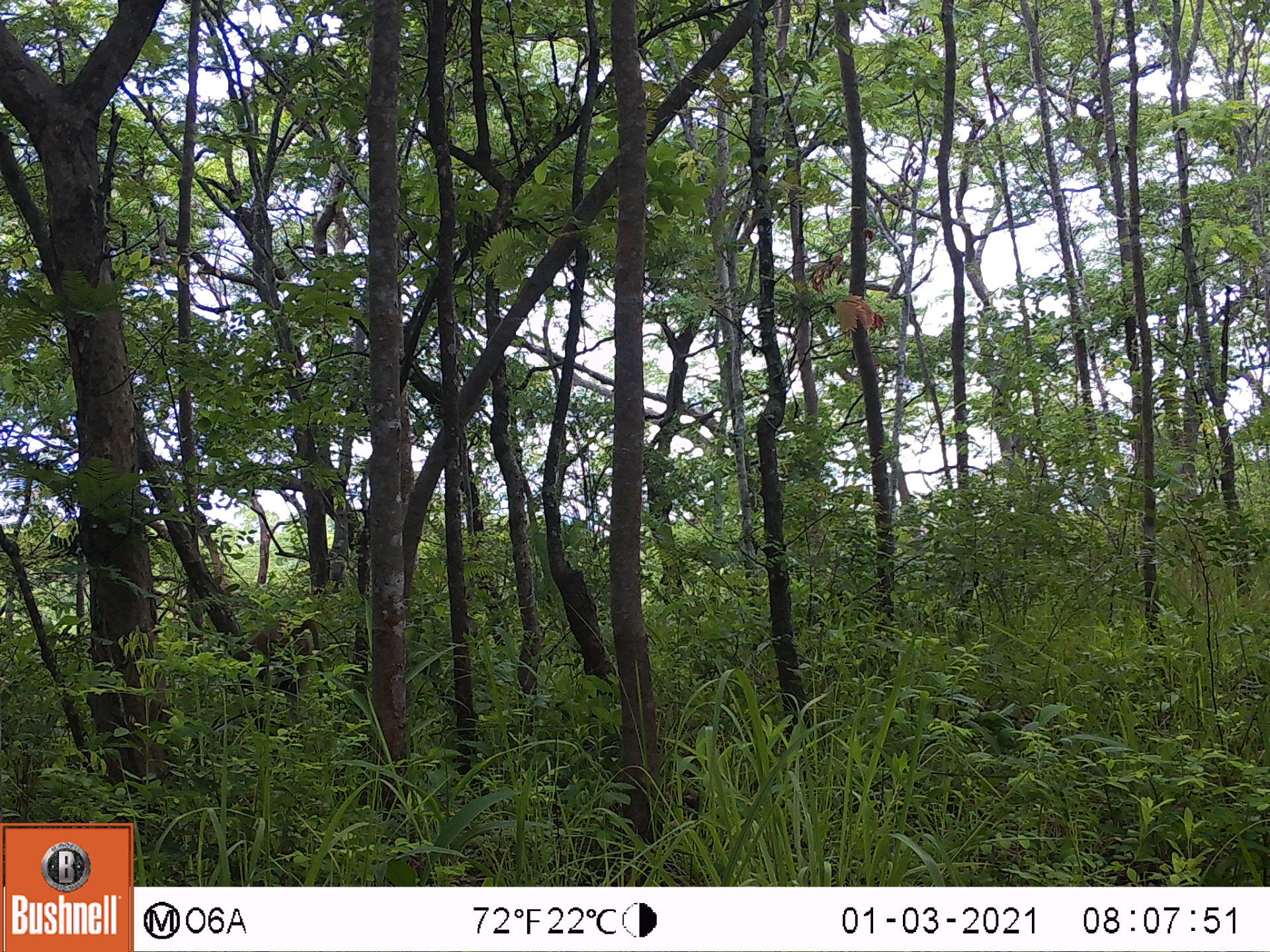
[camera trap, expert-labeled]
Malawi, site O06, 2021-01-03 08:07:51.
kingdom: Animalia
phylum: Chordata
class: Mammalia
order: Primates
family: Cercopithecidae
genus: Papio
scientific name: Papio cynocephalus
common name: yellow baboon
Yellow baboon (Papio cynocephalus), count 1.